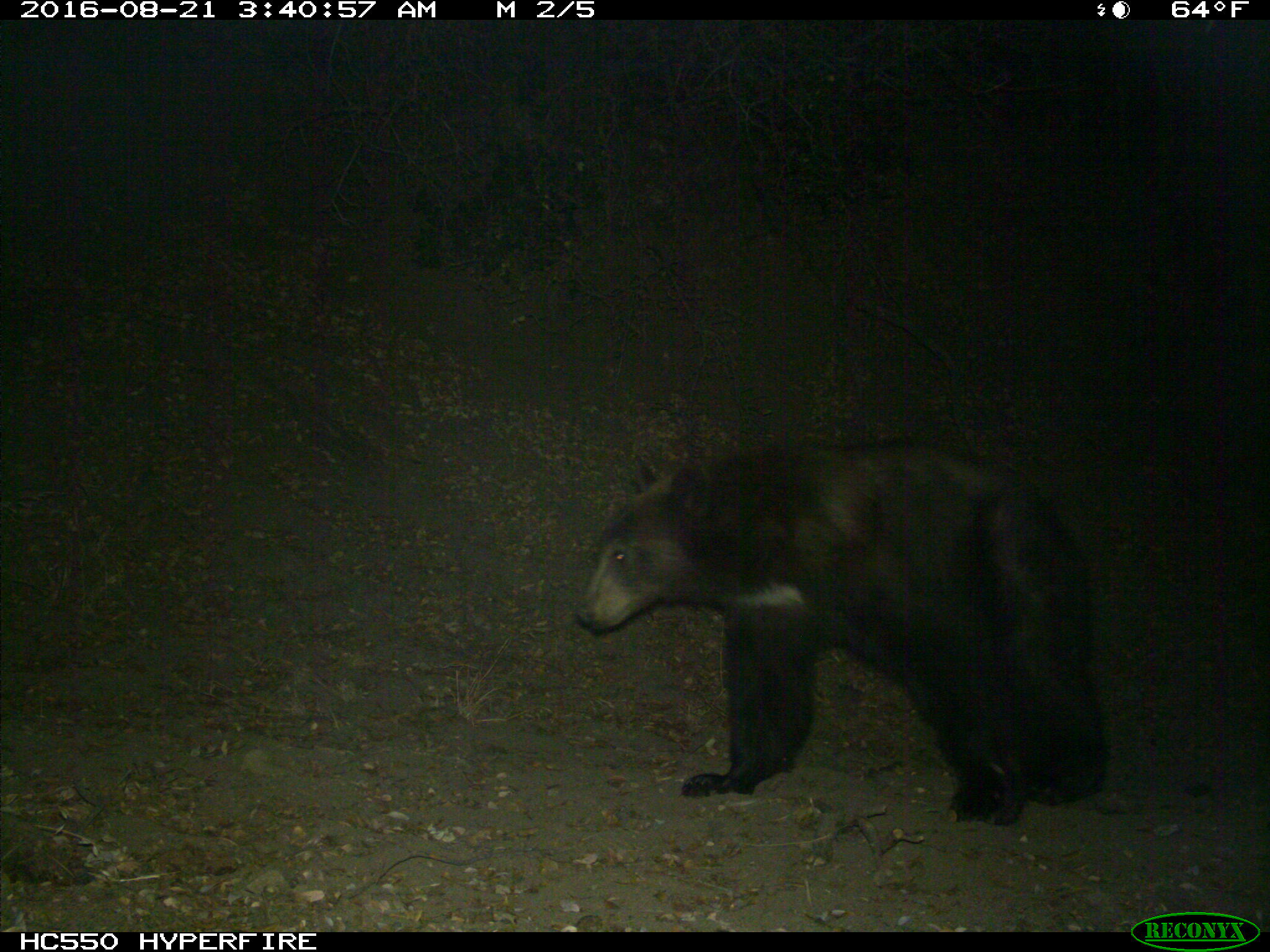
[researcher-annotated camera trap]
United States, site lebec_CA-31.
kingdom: Animalia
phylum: Chordata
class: Mammalia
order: Carnivora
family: Ursidae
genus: Ursus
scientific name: Ursus americanus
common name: american black bear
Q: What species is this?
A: Ursus americanus (american black bear).